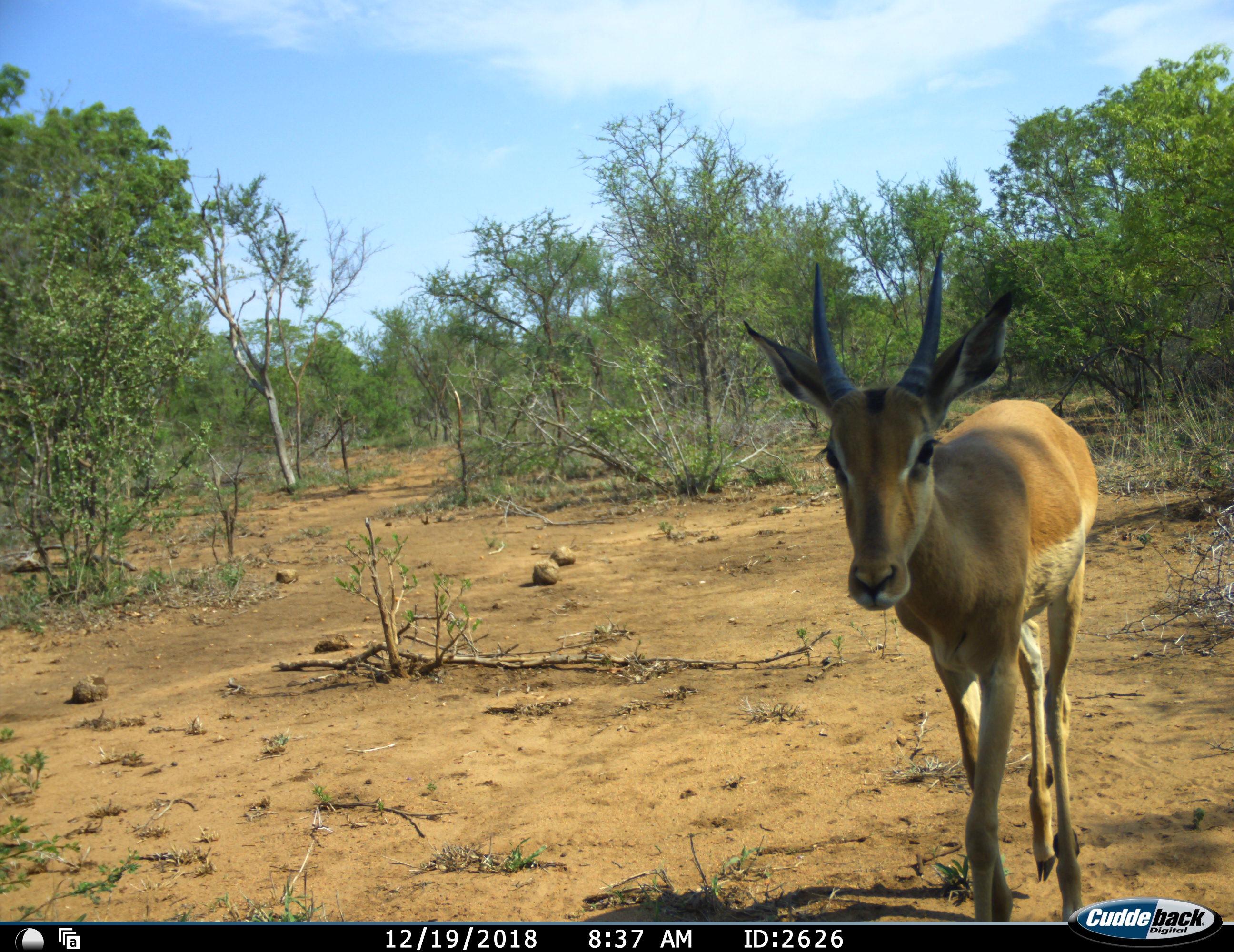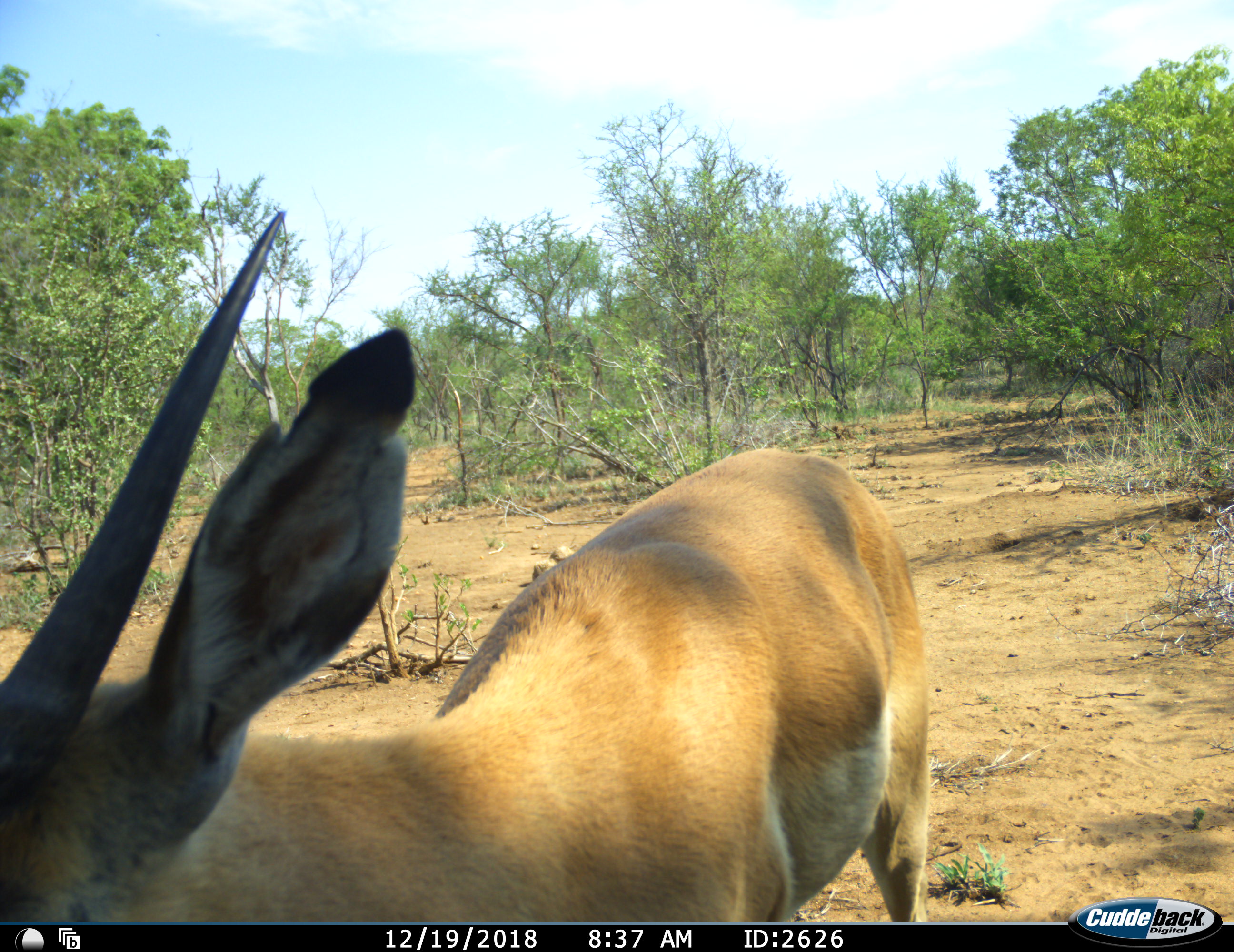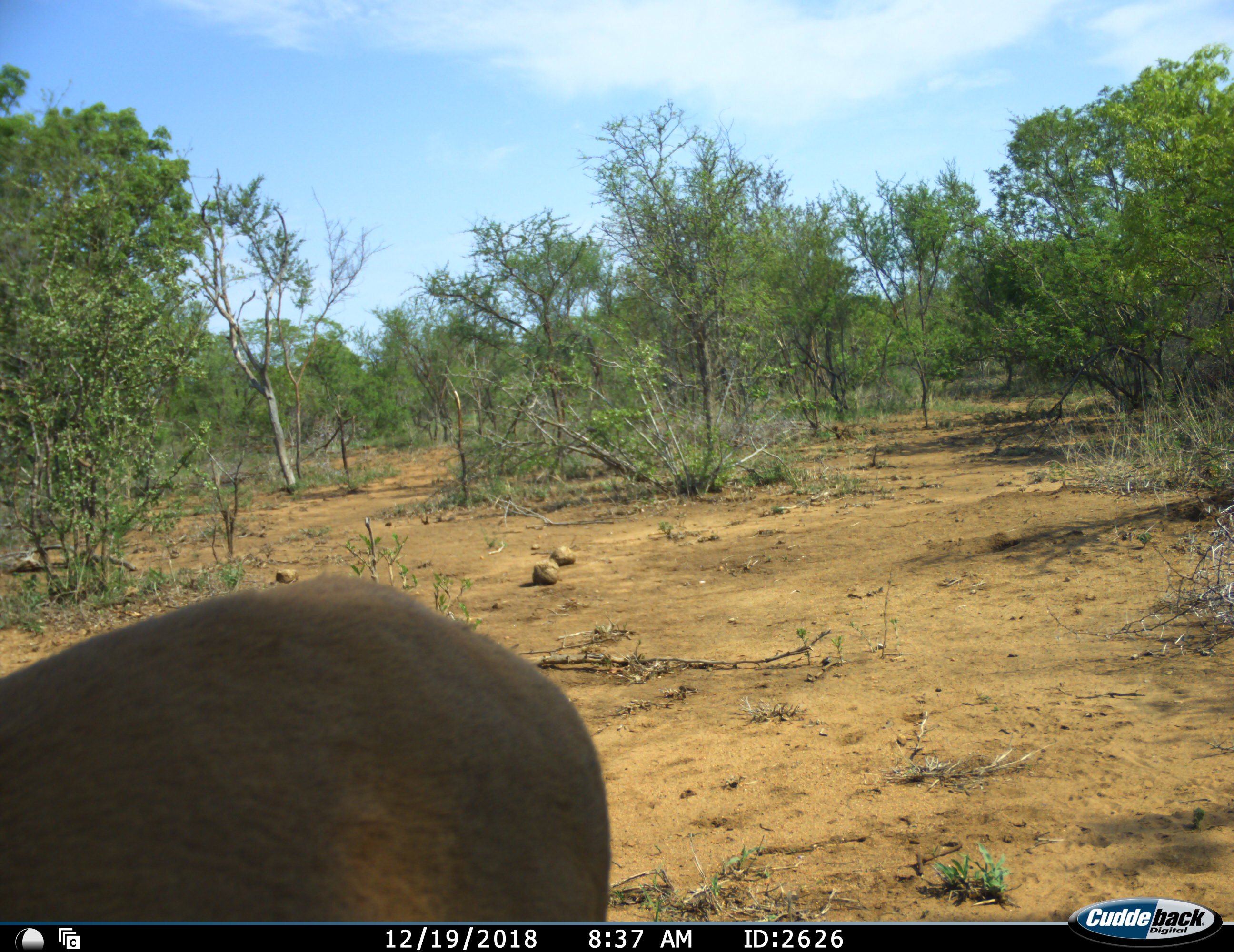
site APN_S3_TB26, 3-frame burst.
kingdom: Animalia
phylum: Chordata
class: Mammalia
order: Artiodactyla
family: Bovidae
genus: Aepyceros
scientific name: Aepyceros melampus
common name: impala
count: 1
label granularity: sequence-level